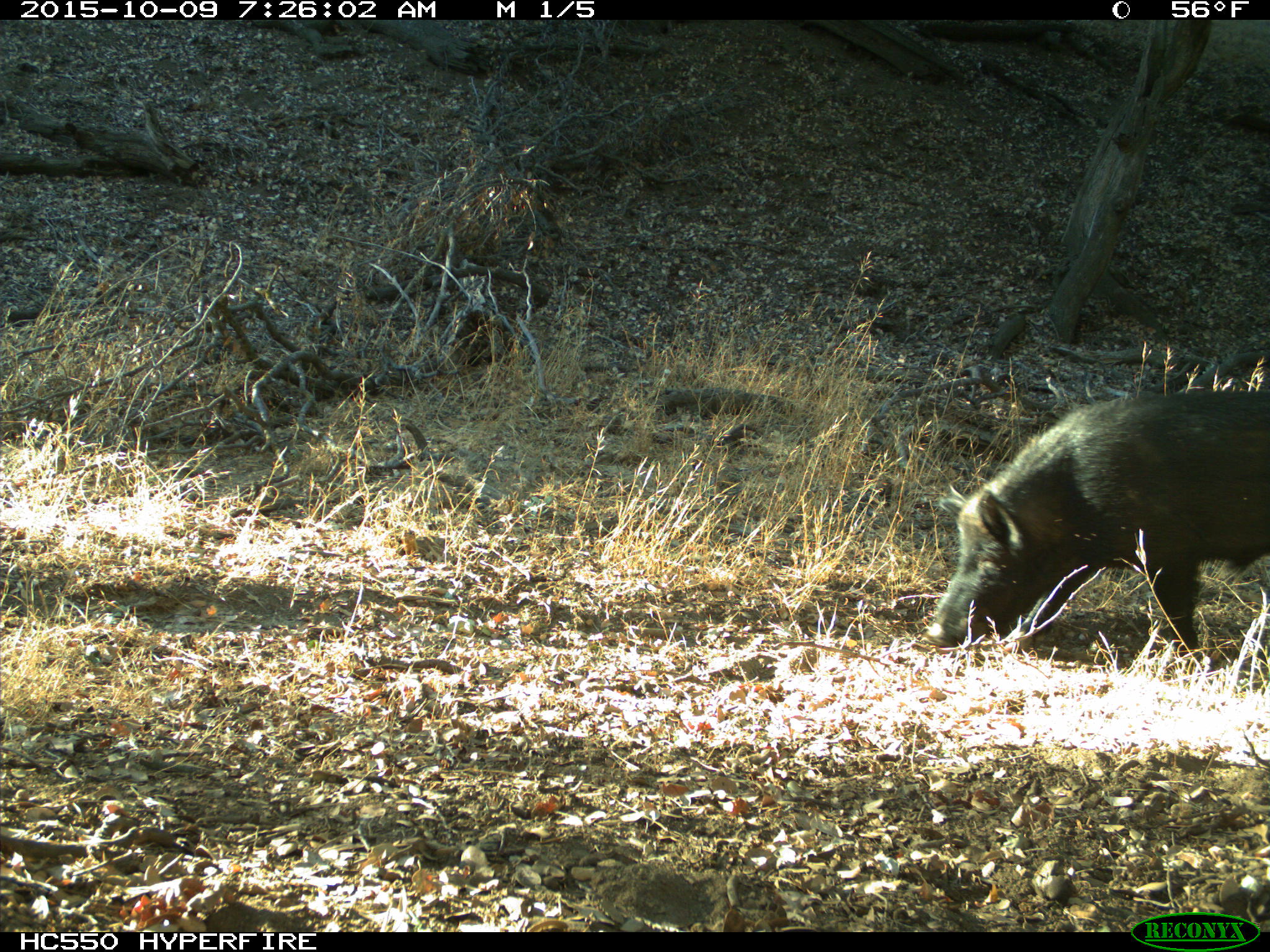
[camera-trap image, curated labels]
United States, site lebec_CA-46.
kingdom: Animalia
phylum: Chordata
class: Mammalia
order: Artiodactyla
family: Suidae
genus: Sus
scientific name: Sus scrofa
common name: wild boar